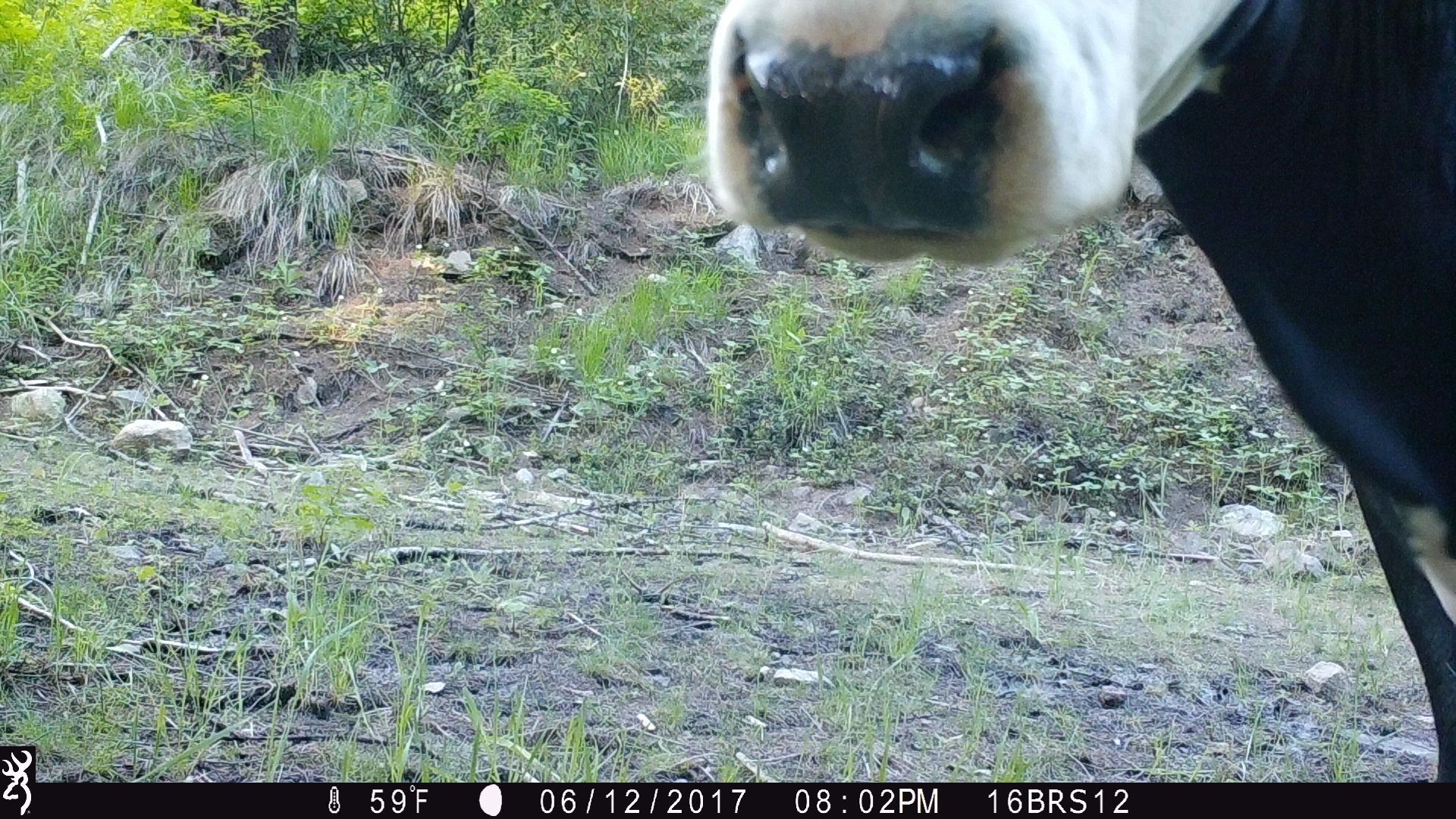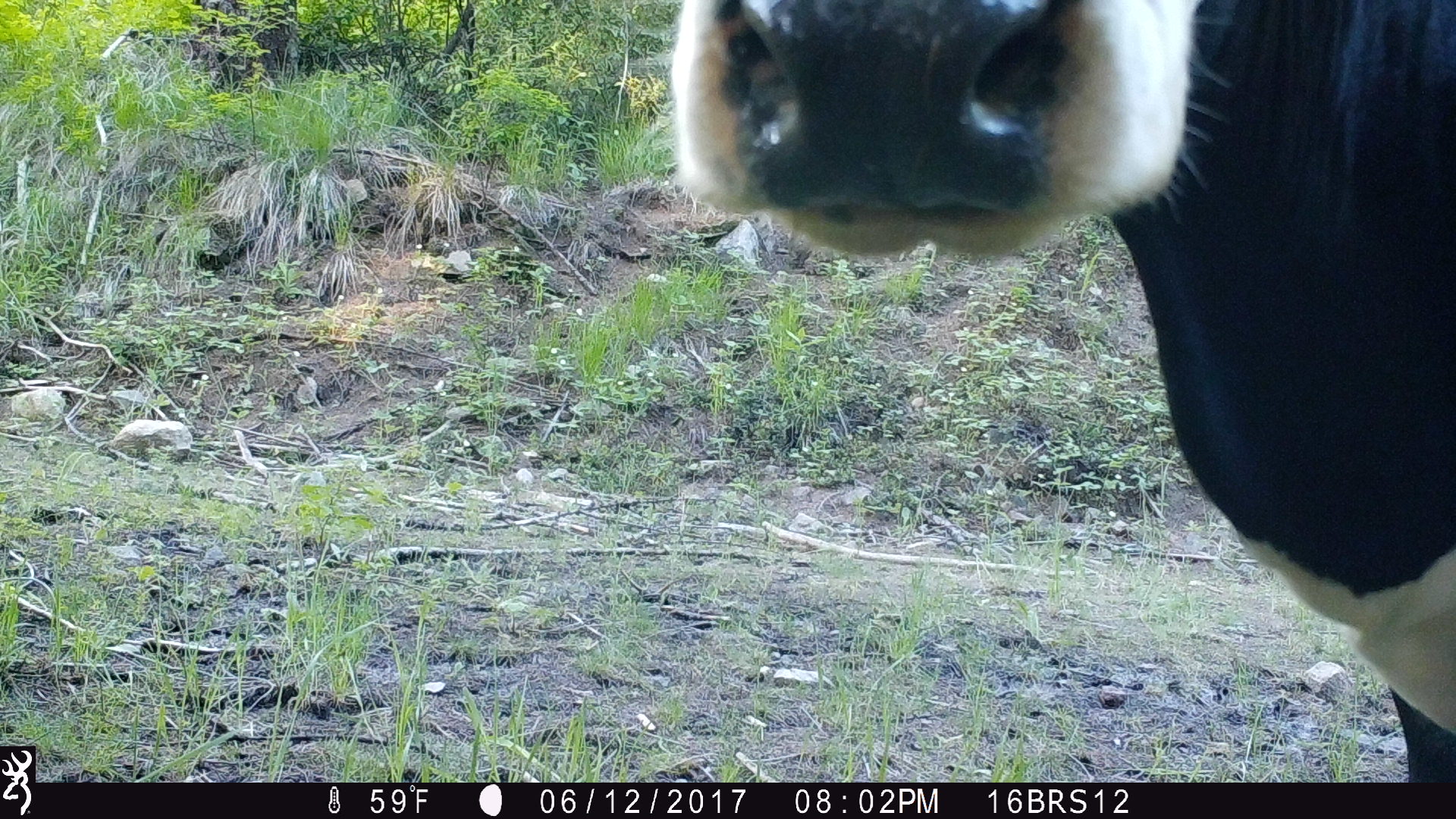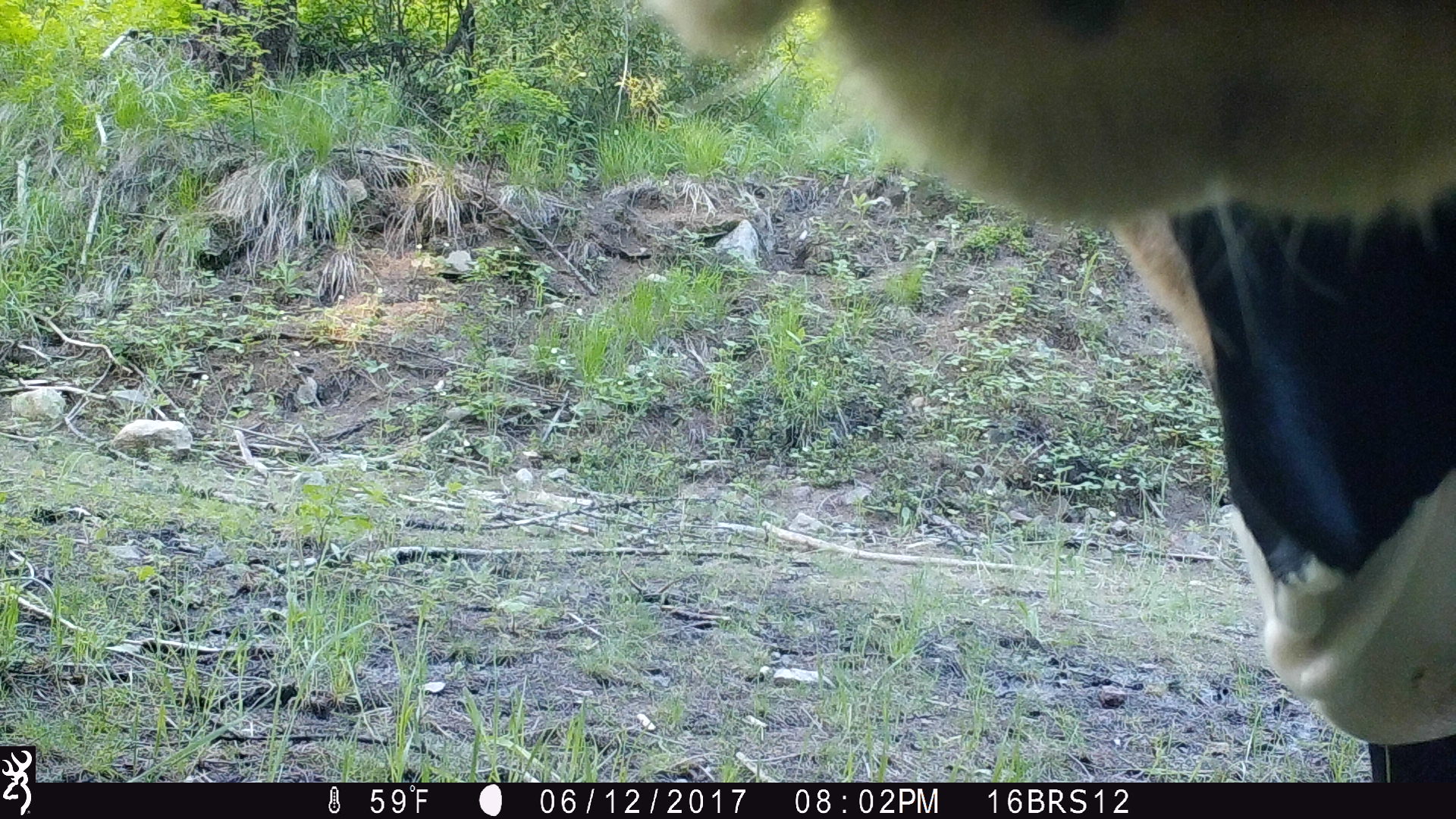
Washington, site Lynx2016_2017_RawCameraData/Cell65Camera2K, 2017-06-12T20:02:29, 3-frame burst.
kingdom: Animalia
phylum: Chordata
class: Mammalia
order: Artiodactyla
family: Bovidae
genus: Bos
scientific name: Bos taurus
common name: domestic cattle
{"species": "domestic cattle (Bos taurus)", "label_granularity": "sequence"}